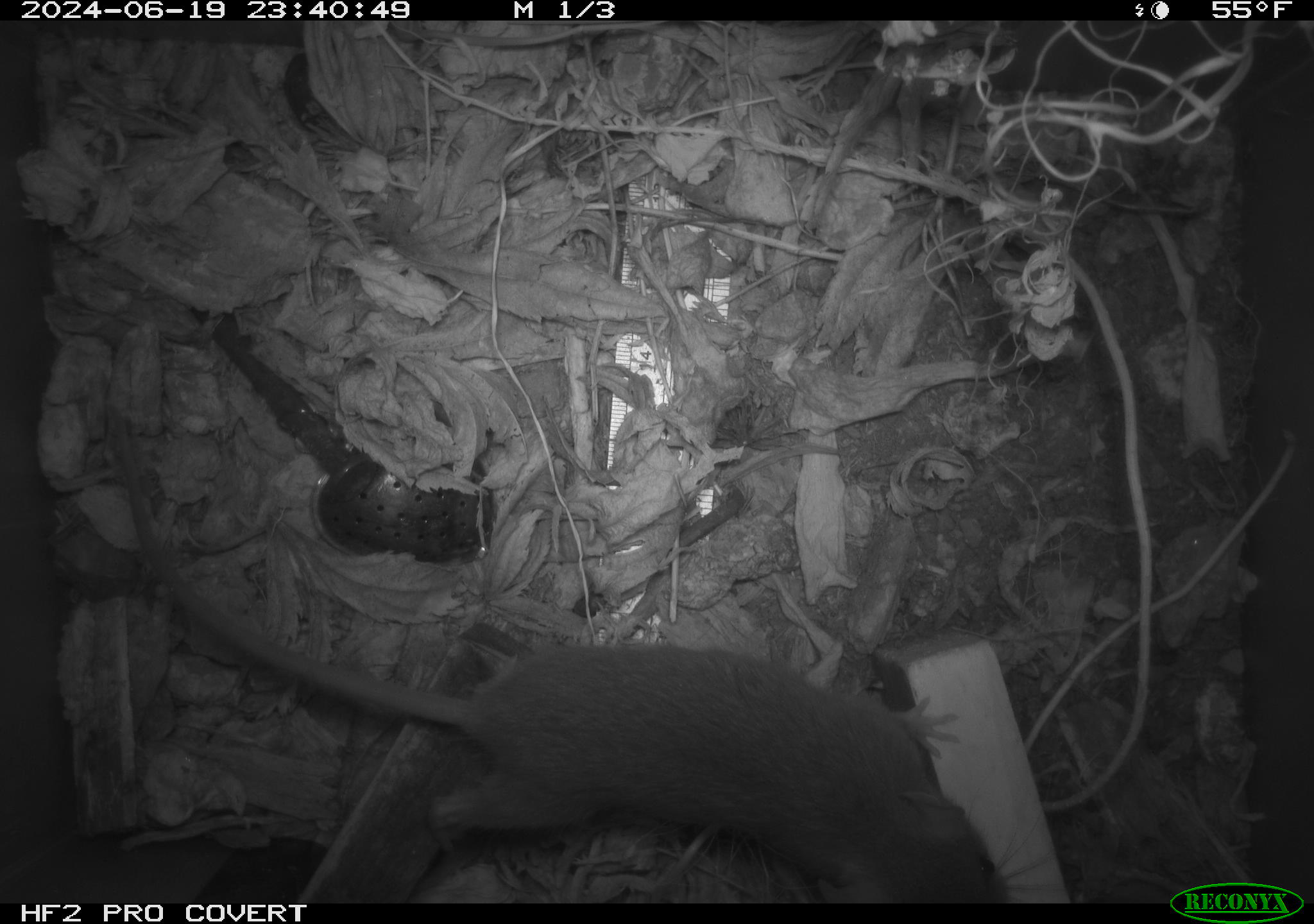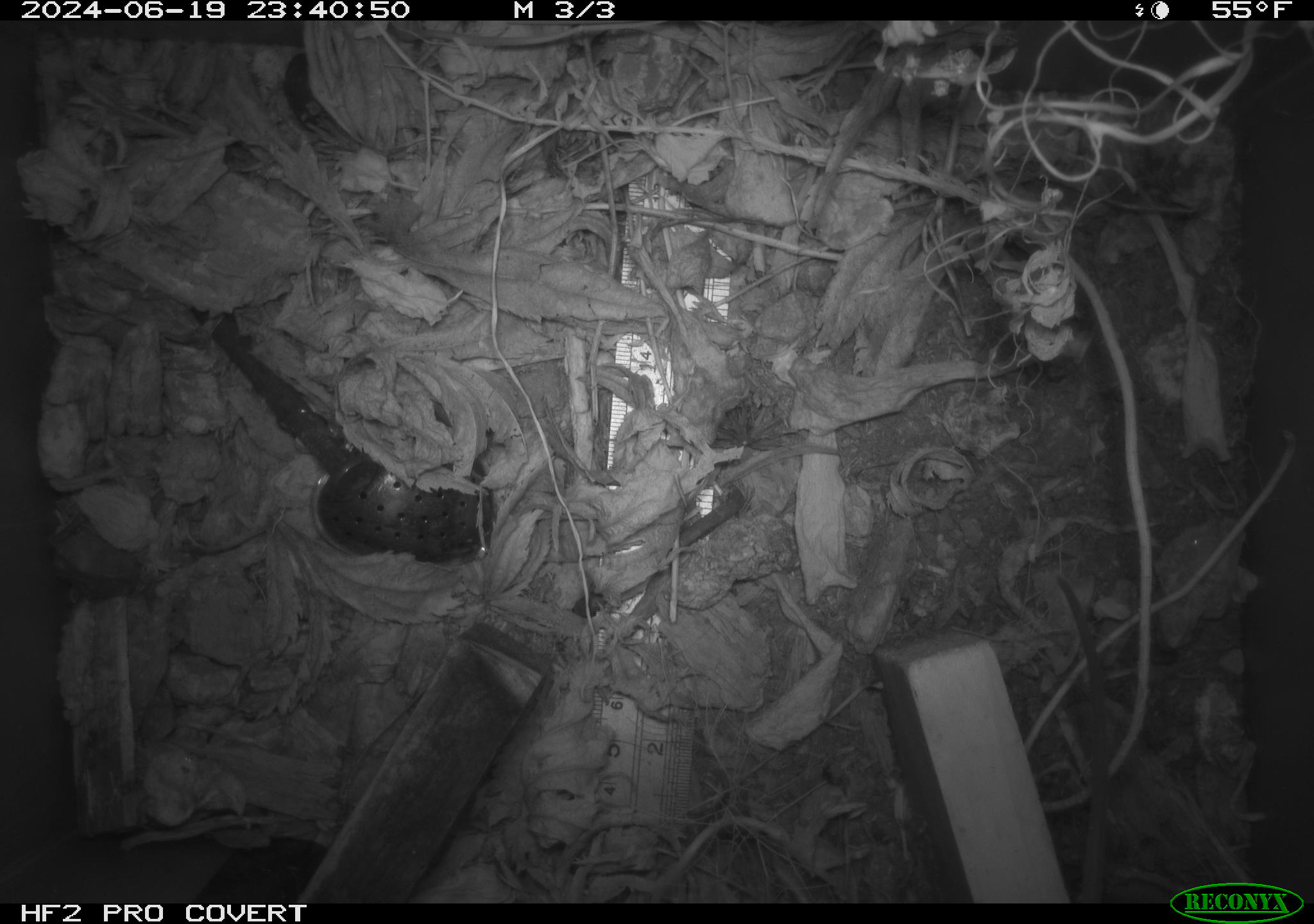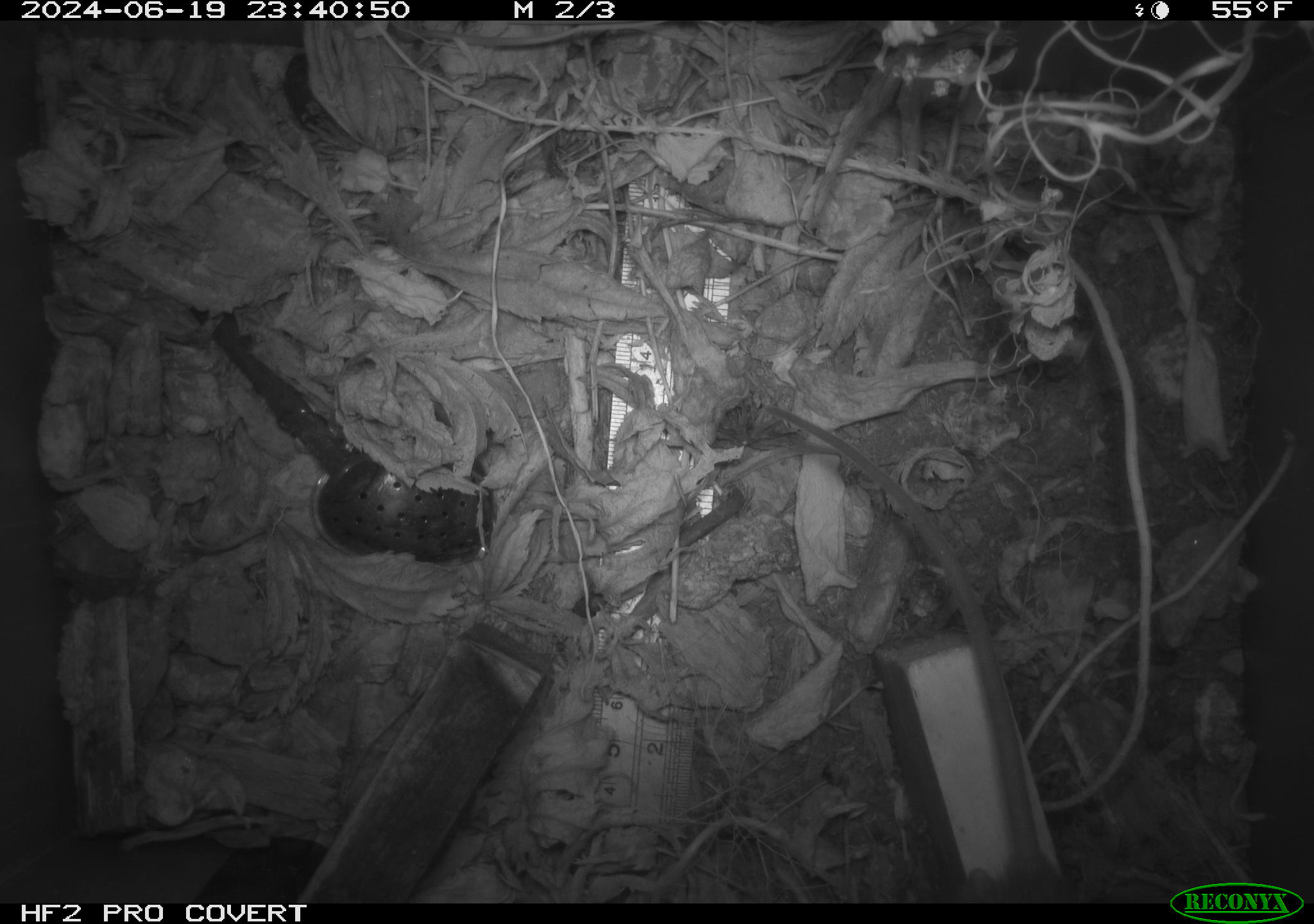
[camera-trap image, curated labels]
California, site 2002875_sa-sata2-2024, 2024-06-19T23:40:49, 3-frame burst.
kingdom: Animalia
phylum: Chordata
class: Mammalia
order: Rodentia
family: Muridae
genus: Rattus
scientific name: Rattus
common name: rat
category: rattus species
Rattus species (rat) (Rattus).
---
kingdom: Animalia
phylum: Chordata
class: Mammalia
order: Rodentia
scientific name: Rodentia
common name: rodent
Rodent (Rodentia).